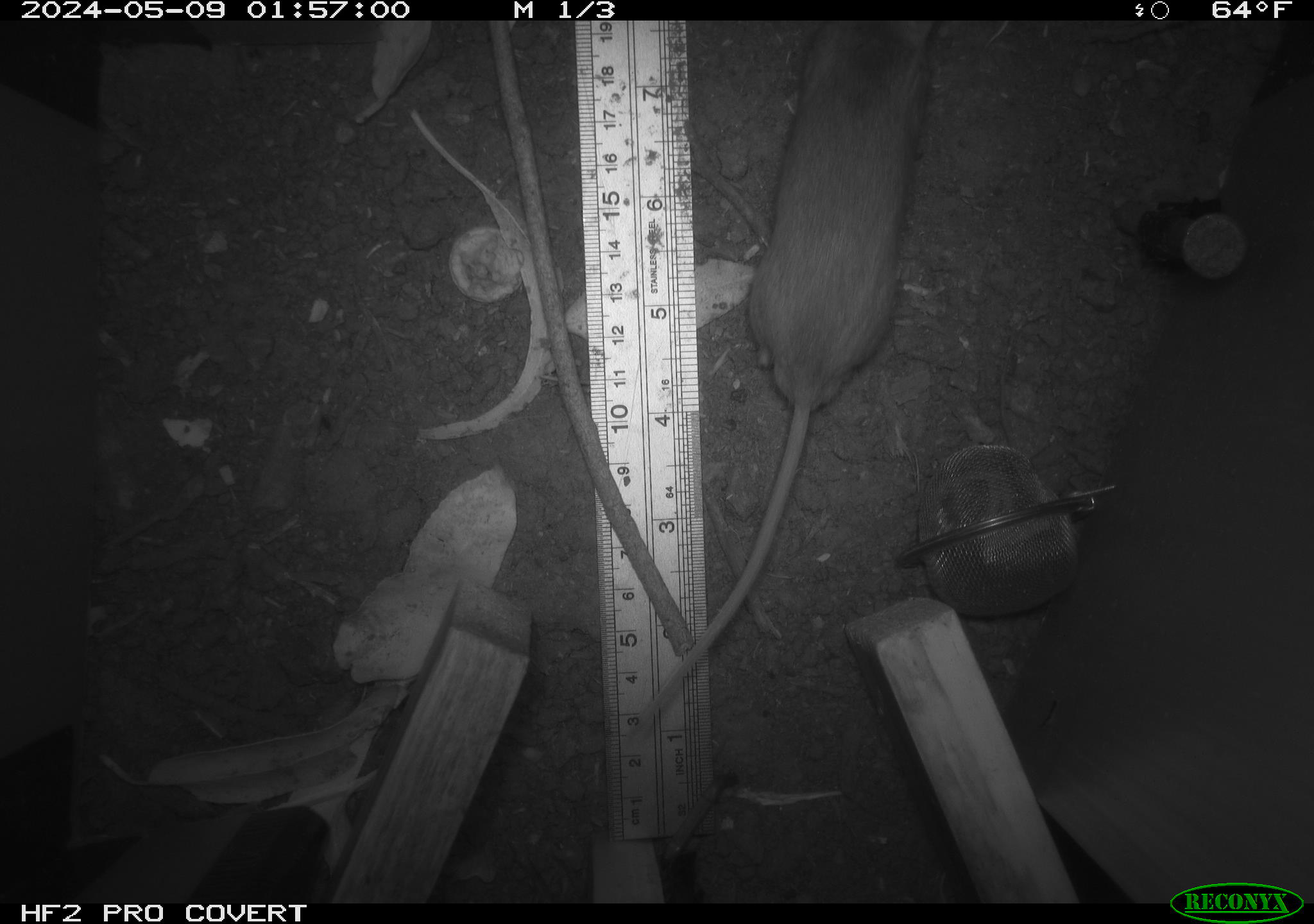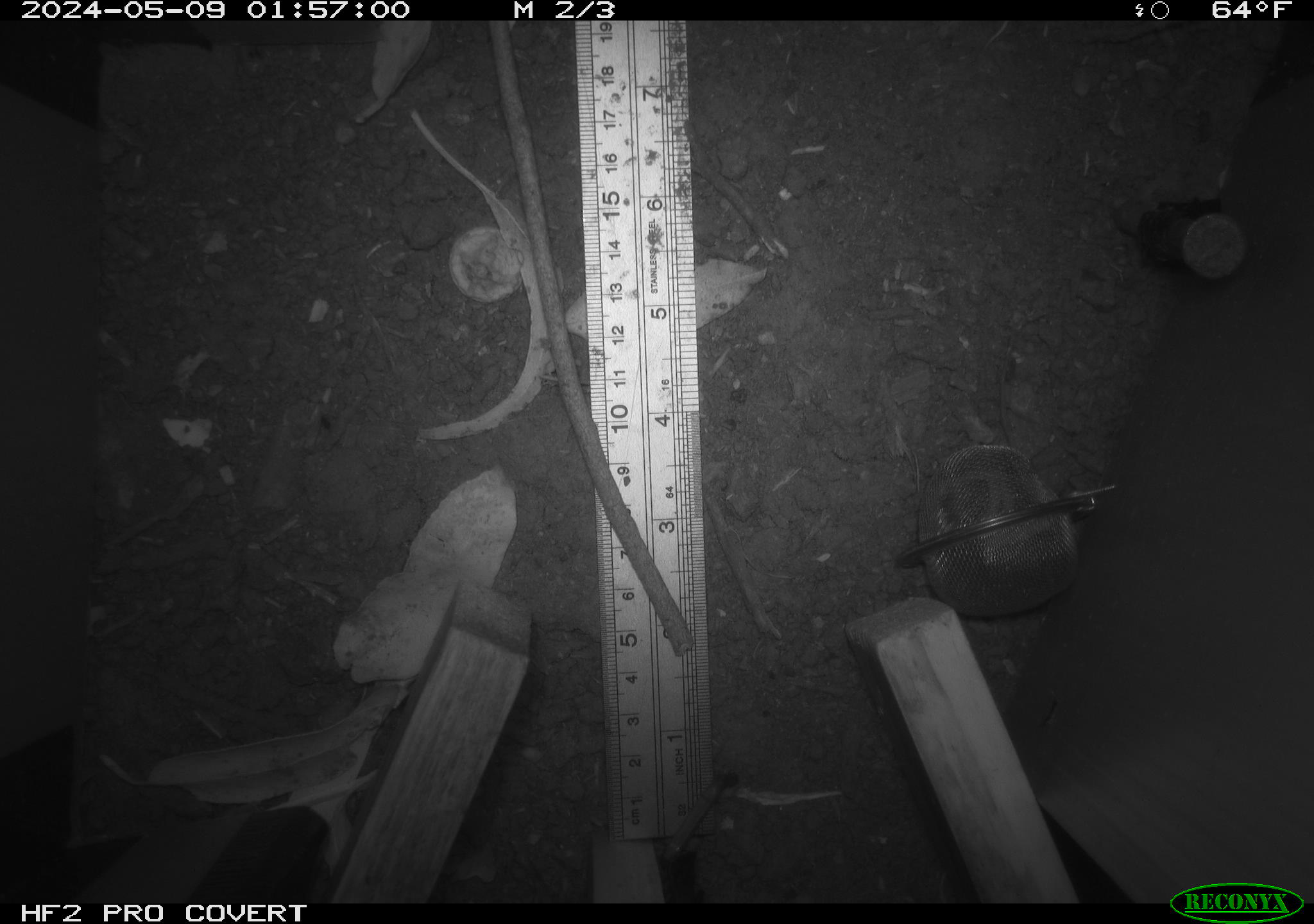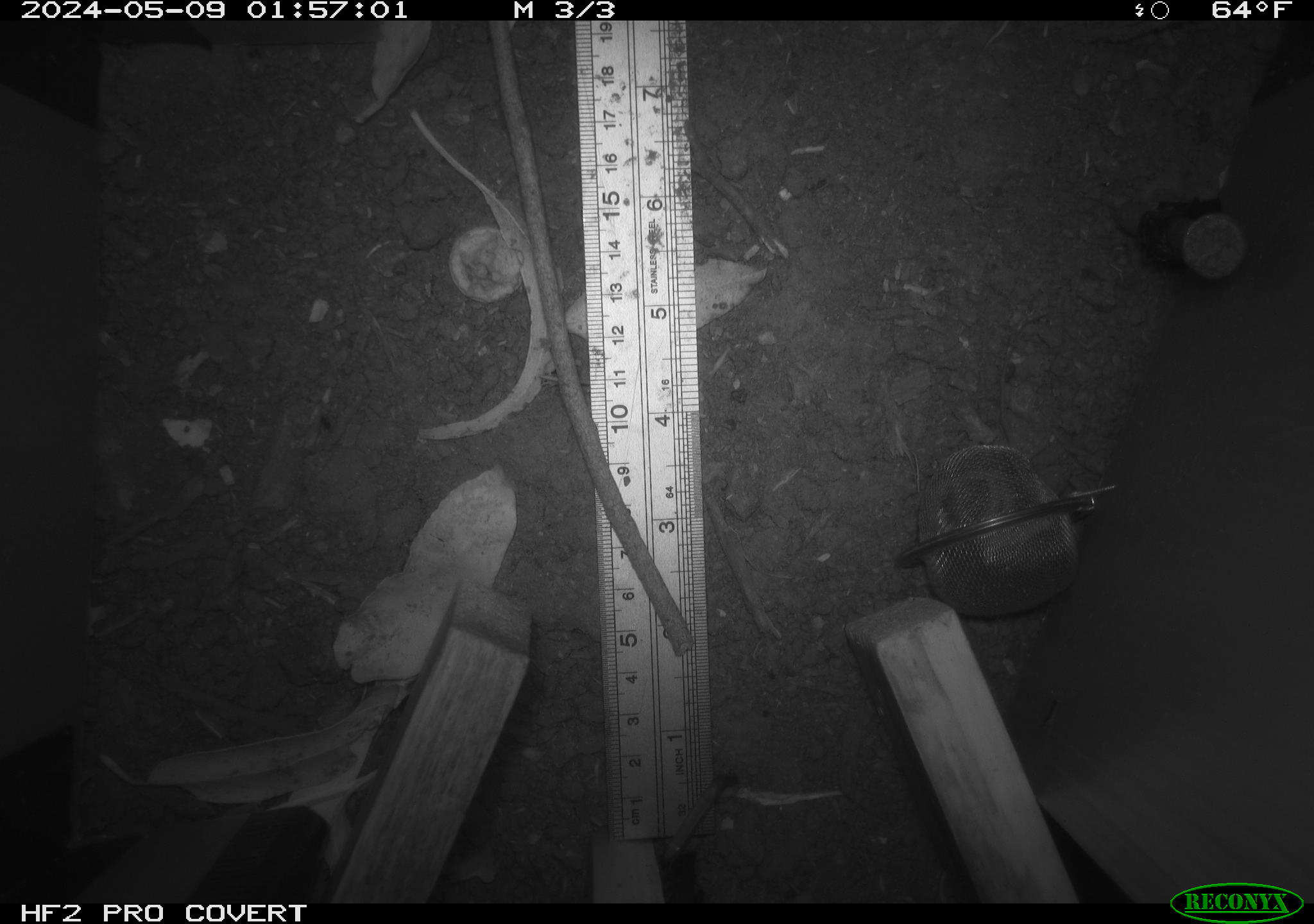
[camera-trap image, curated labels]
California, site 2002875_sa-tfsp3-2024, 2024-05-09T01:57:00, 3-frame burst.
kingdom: Animalia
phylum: Chordata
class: Mammalia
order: Rodentia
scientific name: Rodentia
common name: rodent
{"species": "rodent (Rodentia)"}